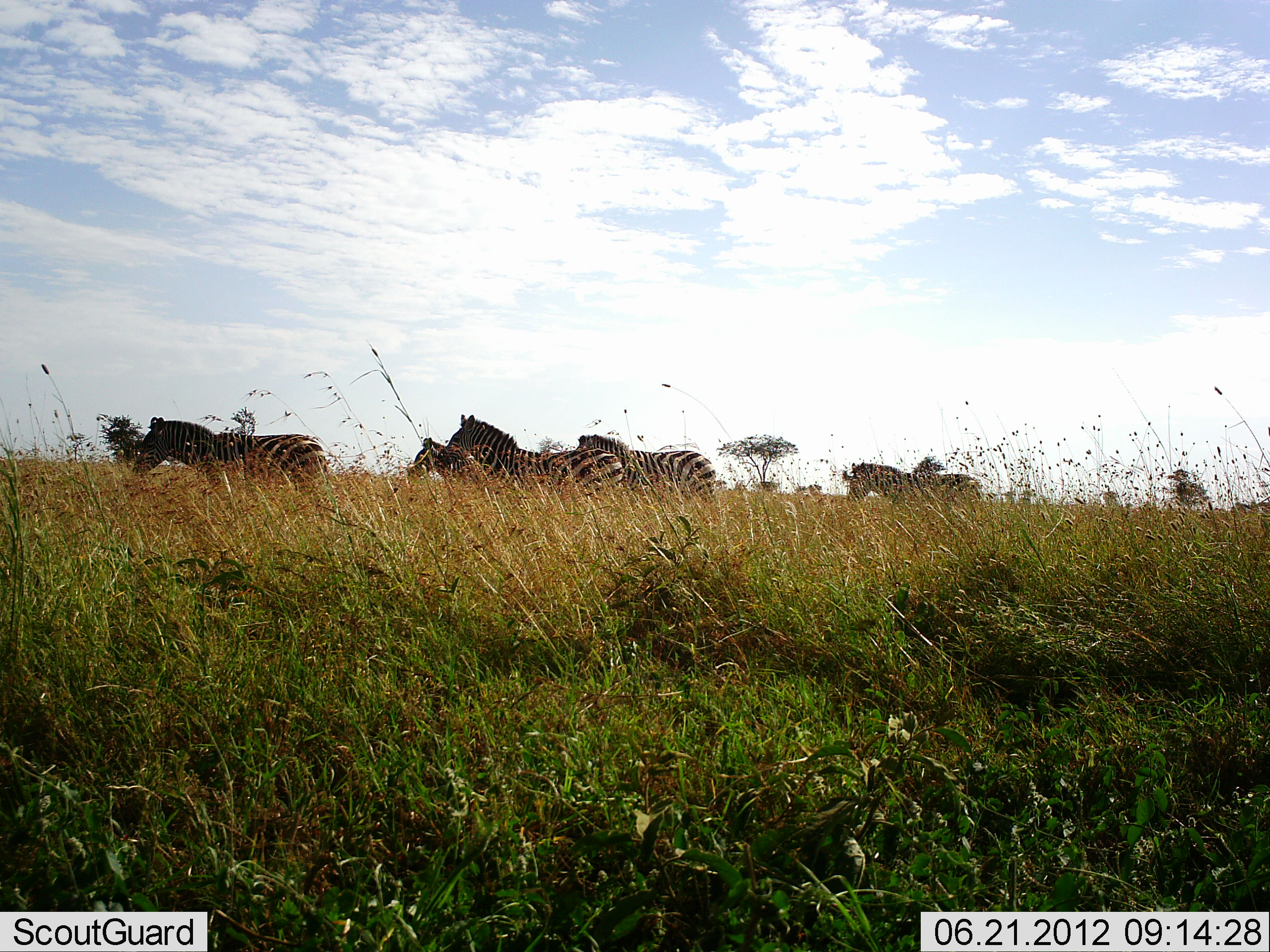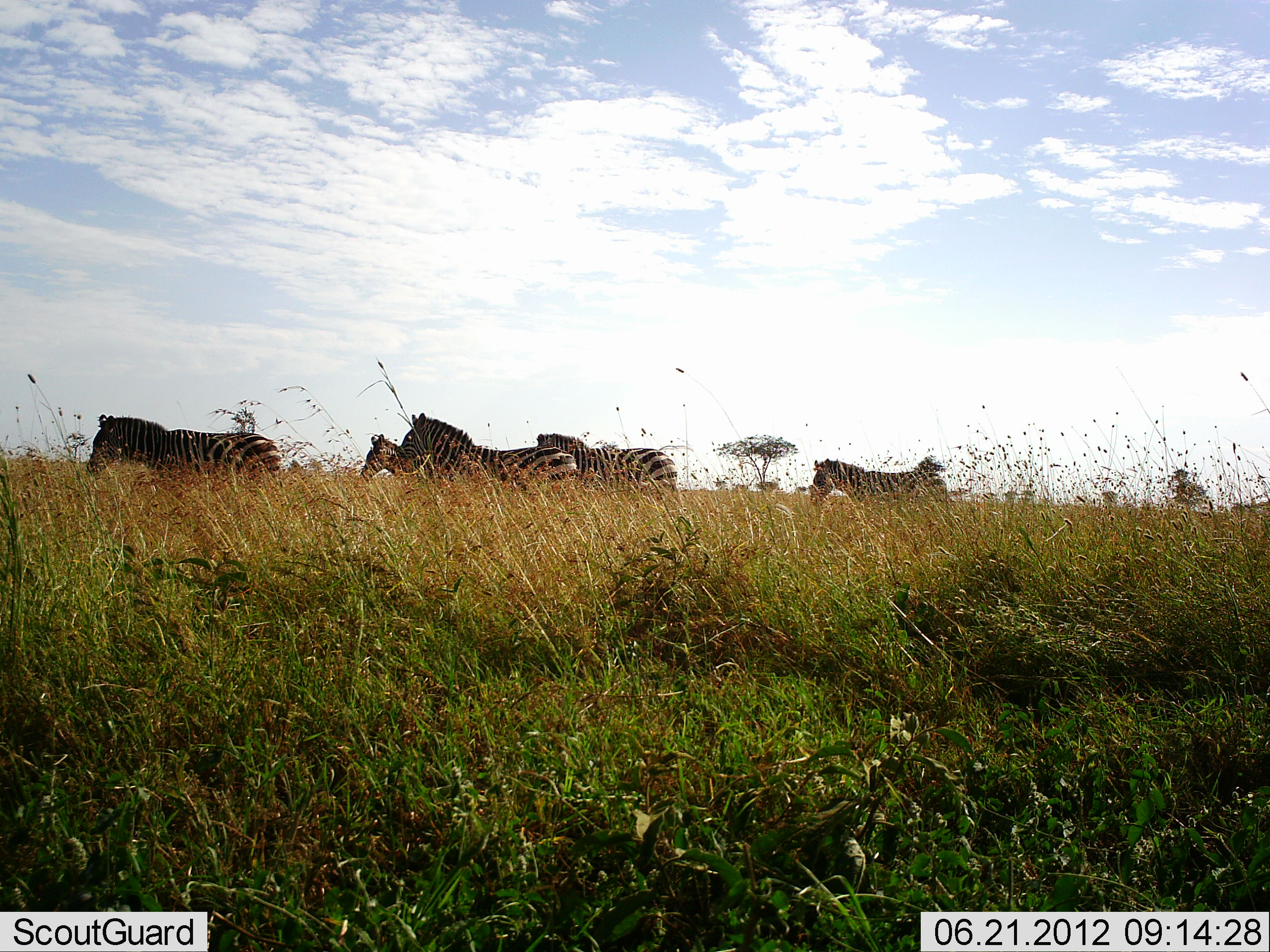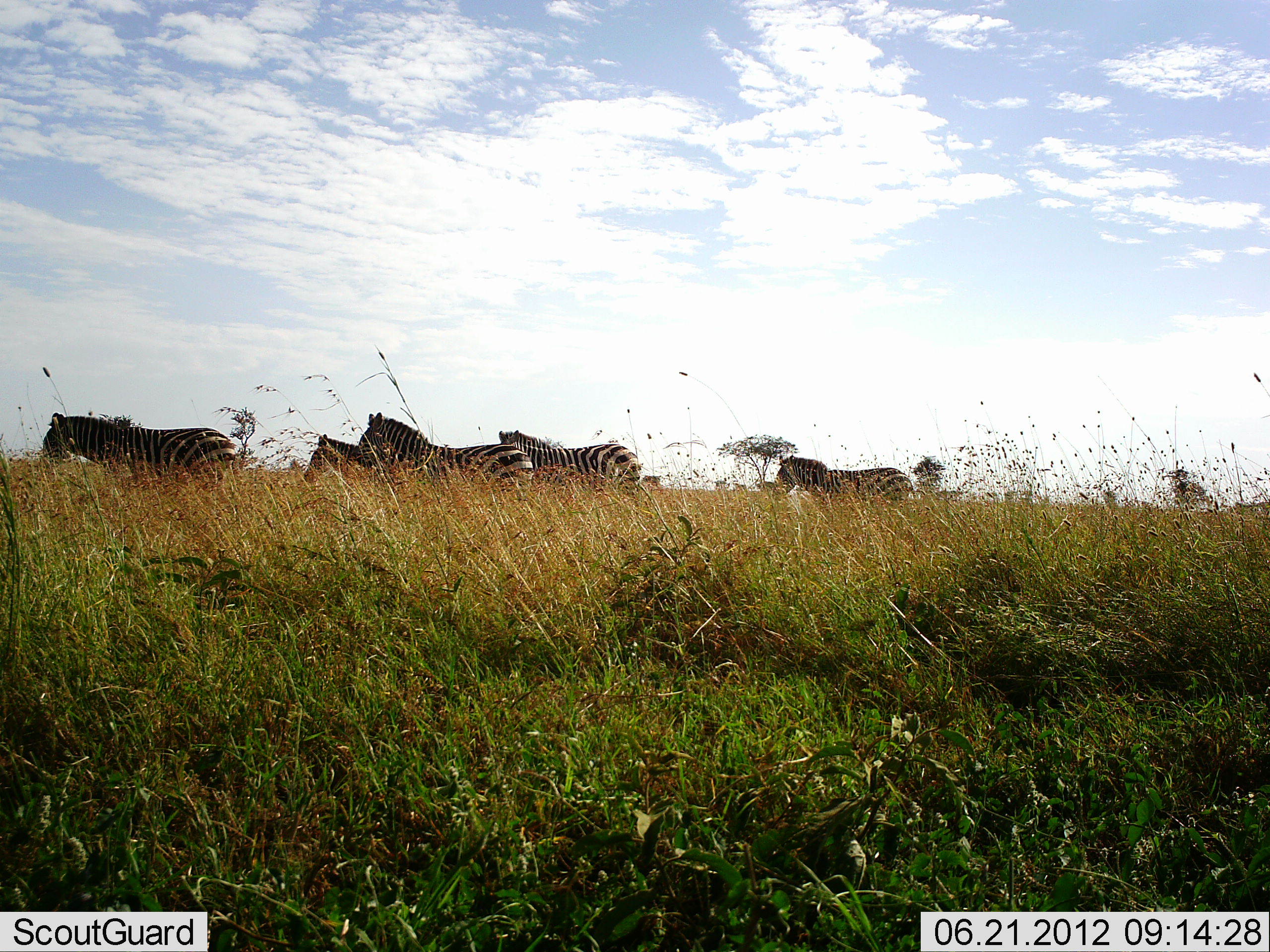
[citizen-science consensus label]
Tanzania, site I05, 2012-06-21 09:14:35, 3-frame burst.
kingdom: Animalia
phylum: Chordata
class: Mammalia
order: Perissodactyla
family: Equidae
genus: Equus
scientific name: Equus quagga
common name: plains zebra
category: zebra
Zebra (plains zebra) (Equus quagga), count 5. Behavior (volunteer vote fractions): standing 0%, resting 0%, moving 100%, interacting 0%. Young present (vote fraction): 0%. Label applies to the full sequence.